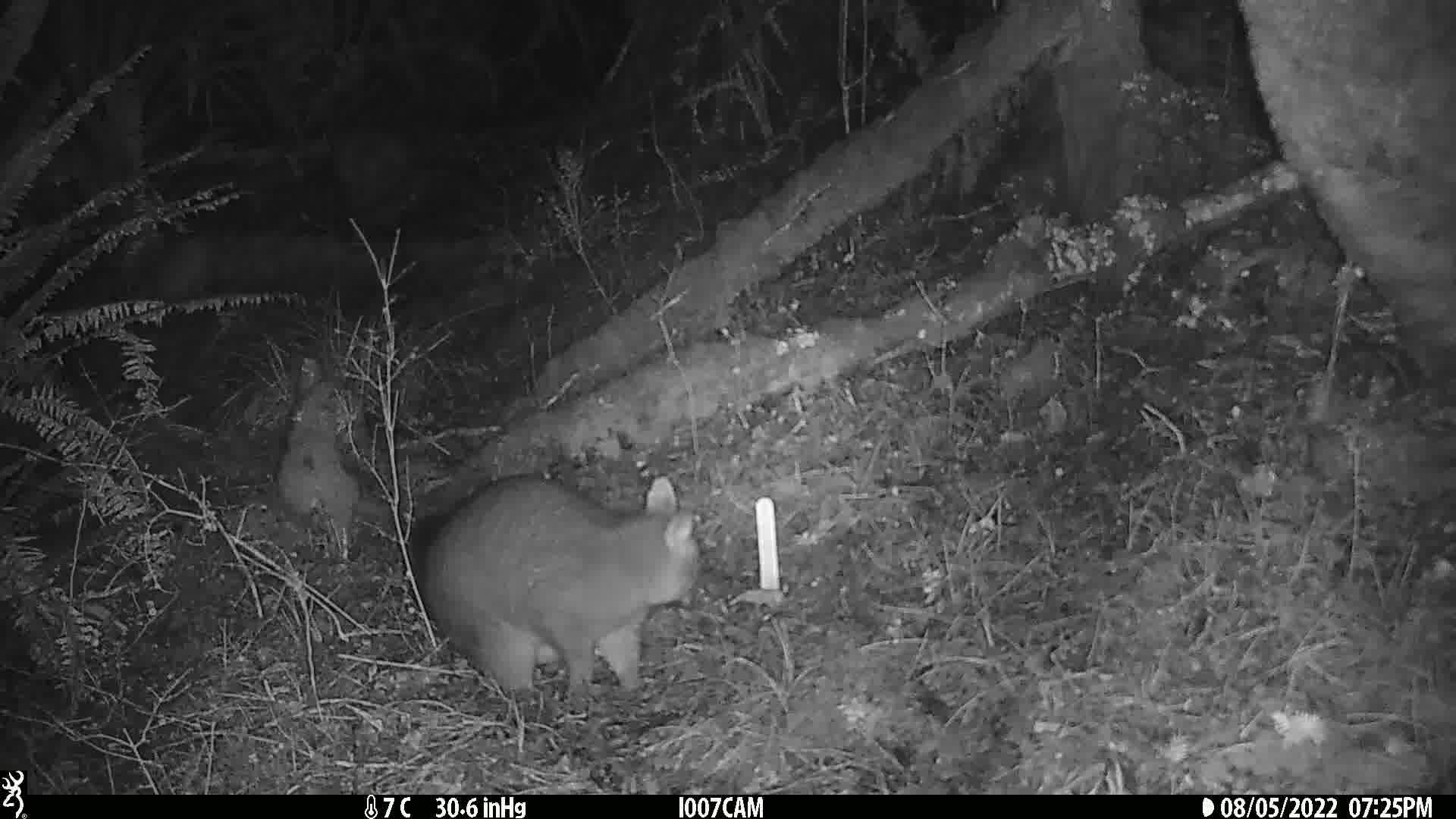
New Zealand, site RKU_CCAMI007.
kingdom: Animalia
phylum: Chordata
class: Mammalia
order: Diprotodontia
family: Phalangeridae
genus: Trichosurus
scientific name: Trichosurus vulpecula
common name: common brushtail possum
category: possum